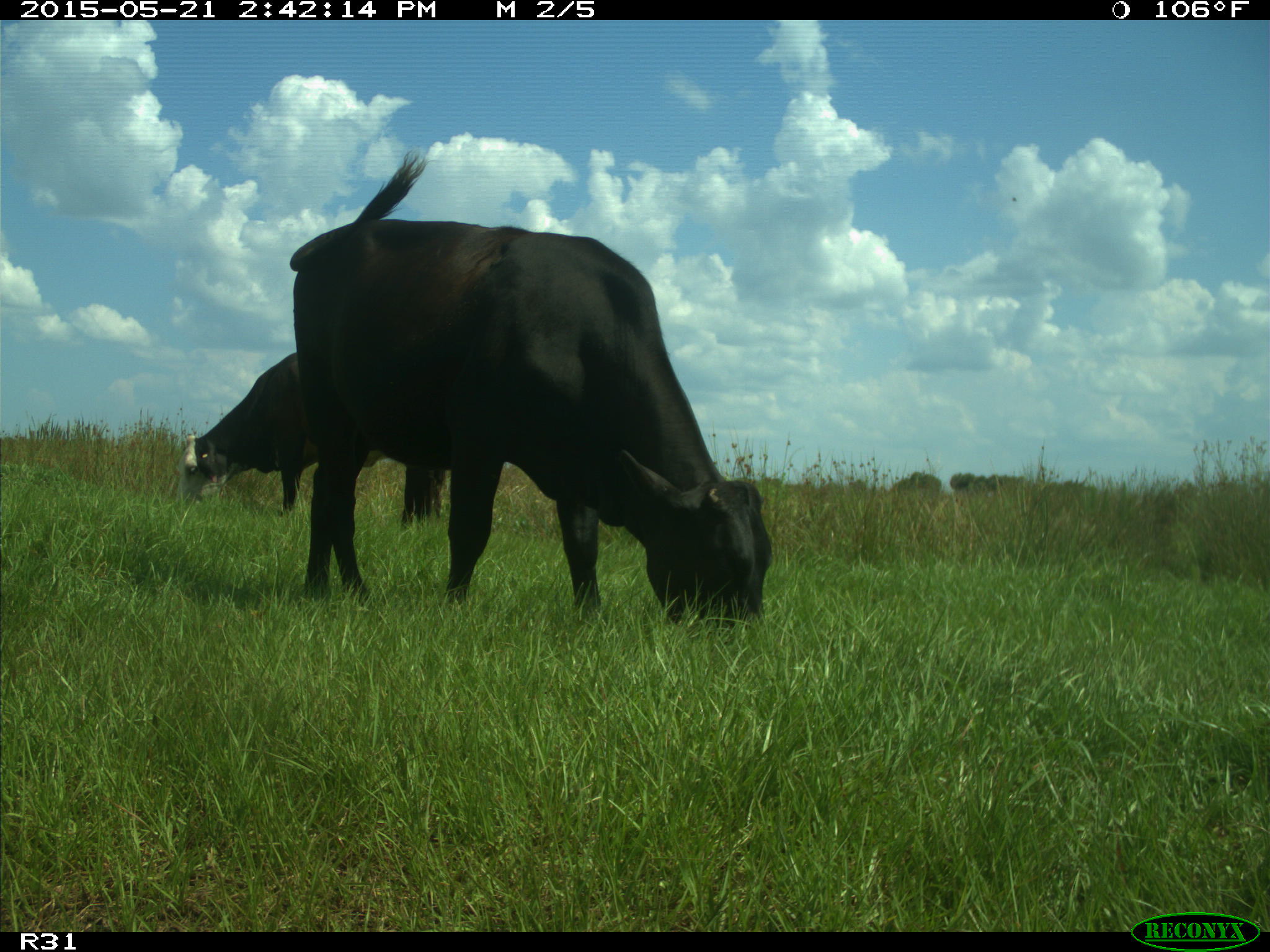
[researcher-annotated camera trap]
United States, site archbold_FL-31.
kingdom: Animalia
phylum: Chordata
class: Mammalia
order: Artiodactyla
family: Bovidae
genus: Bos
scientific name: Bos taurus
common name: domestic cow